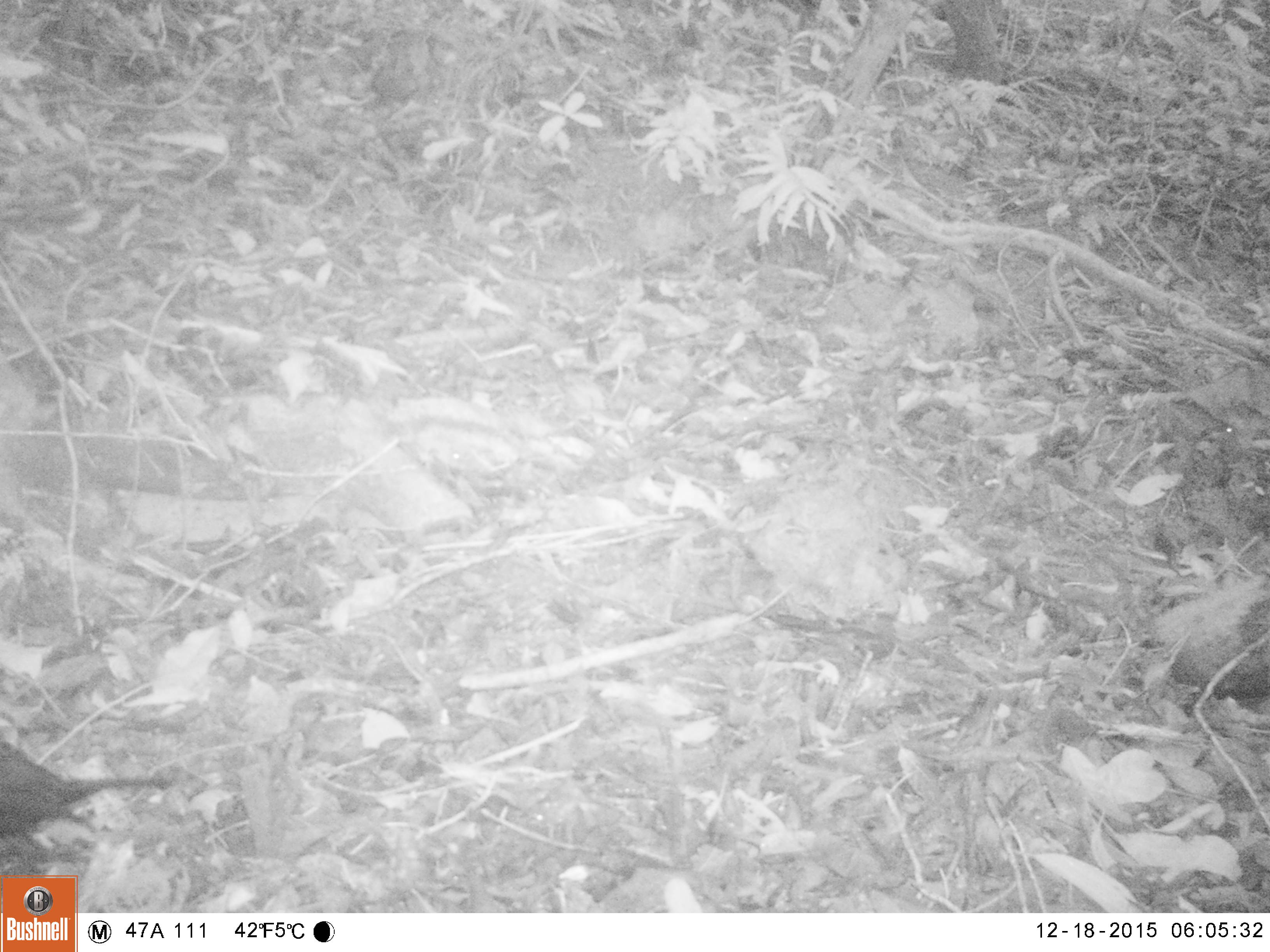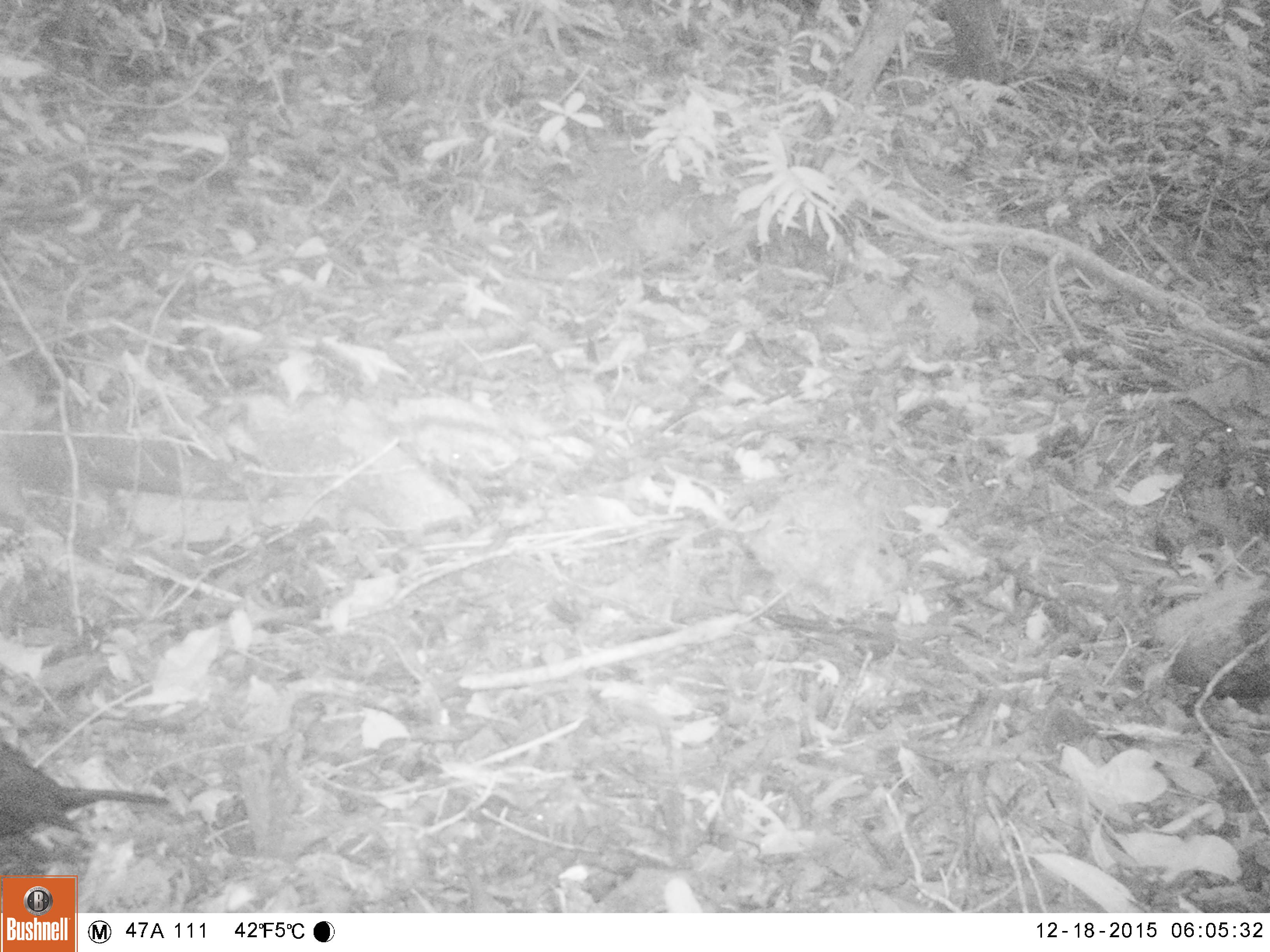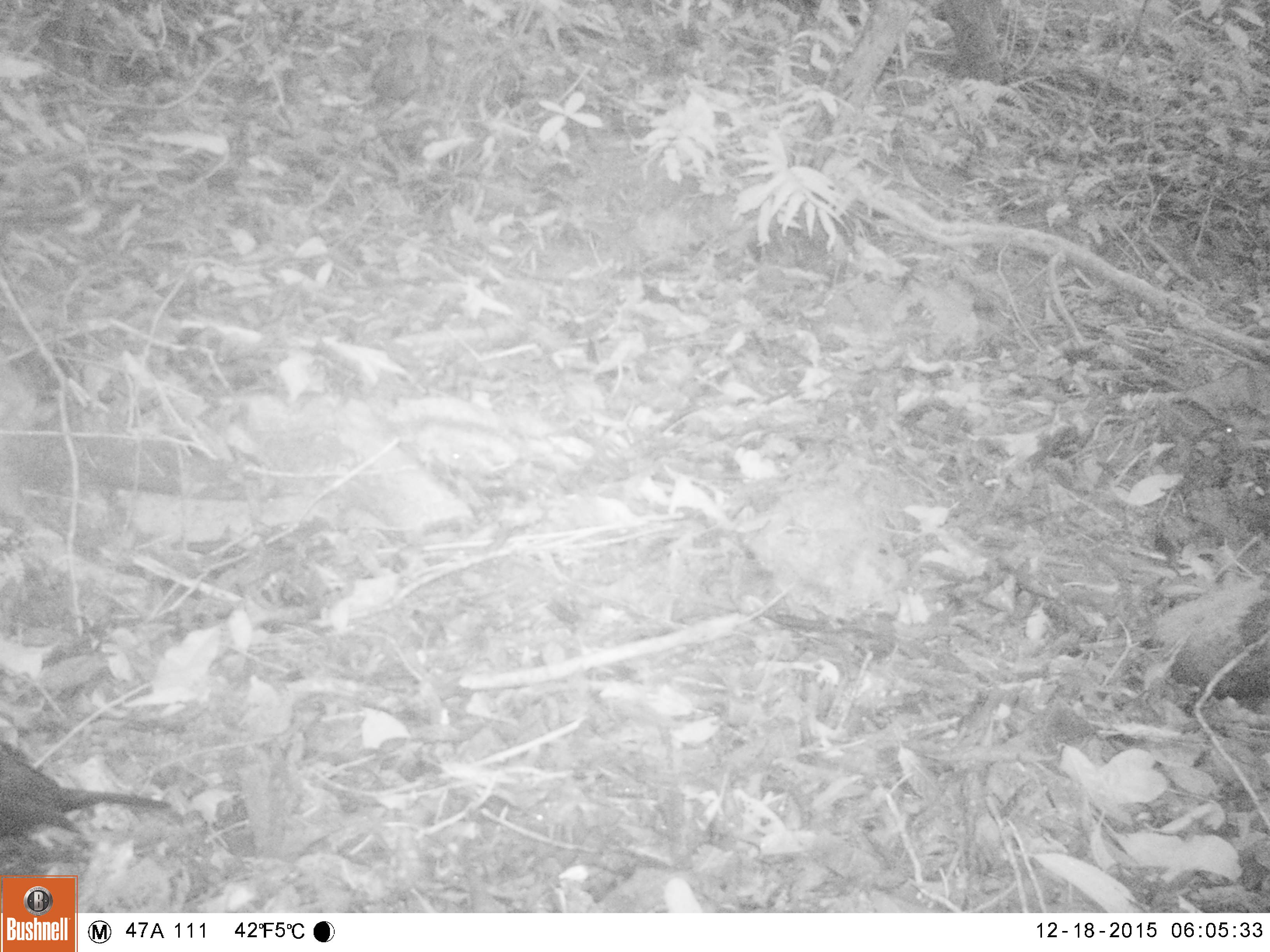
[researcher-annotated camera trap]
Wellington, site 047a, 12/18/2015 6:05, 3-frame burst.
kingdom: Animalia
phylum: Chordata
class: Aves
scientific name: Aves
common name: bird